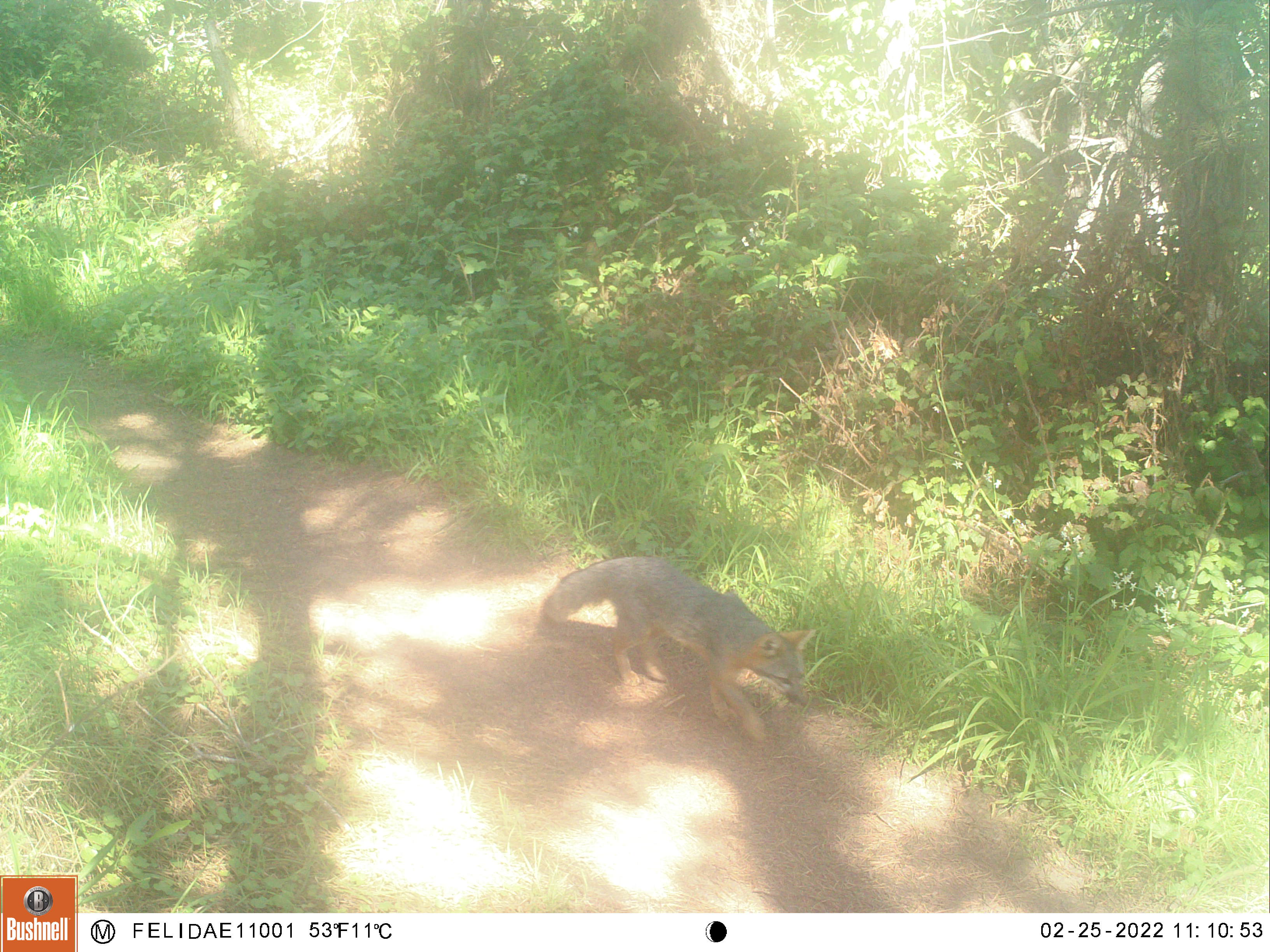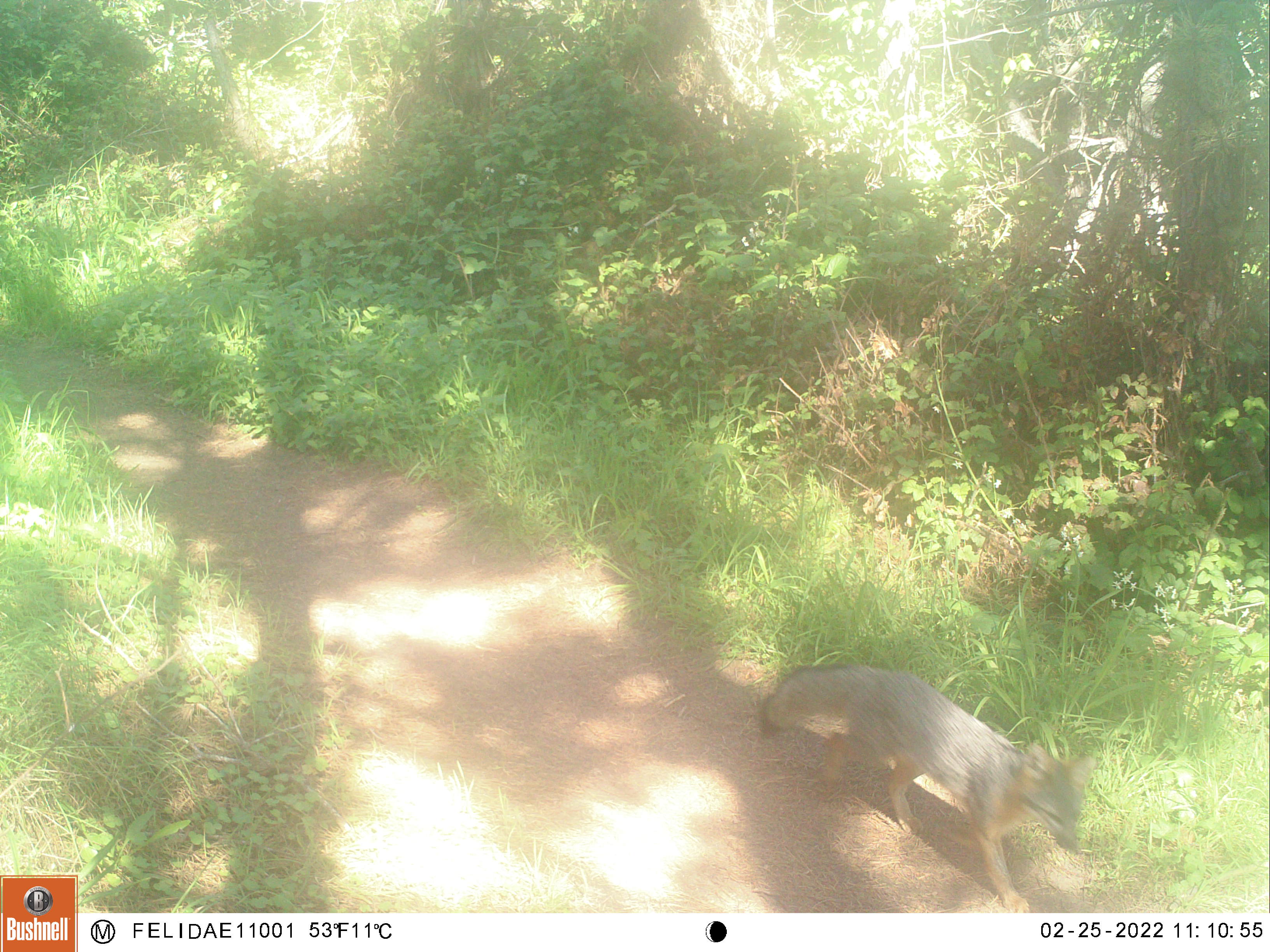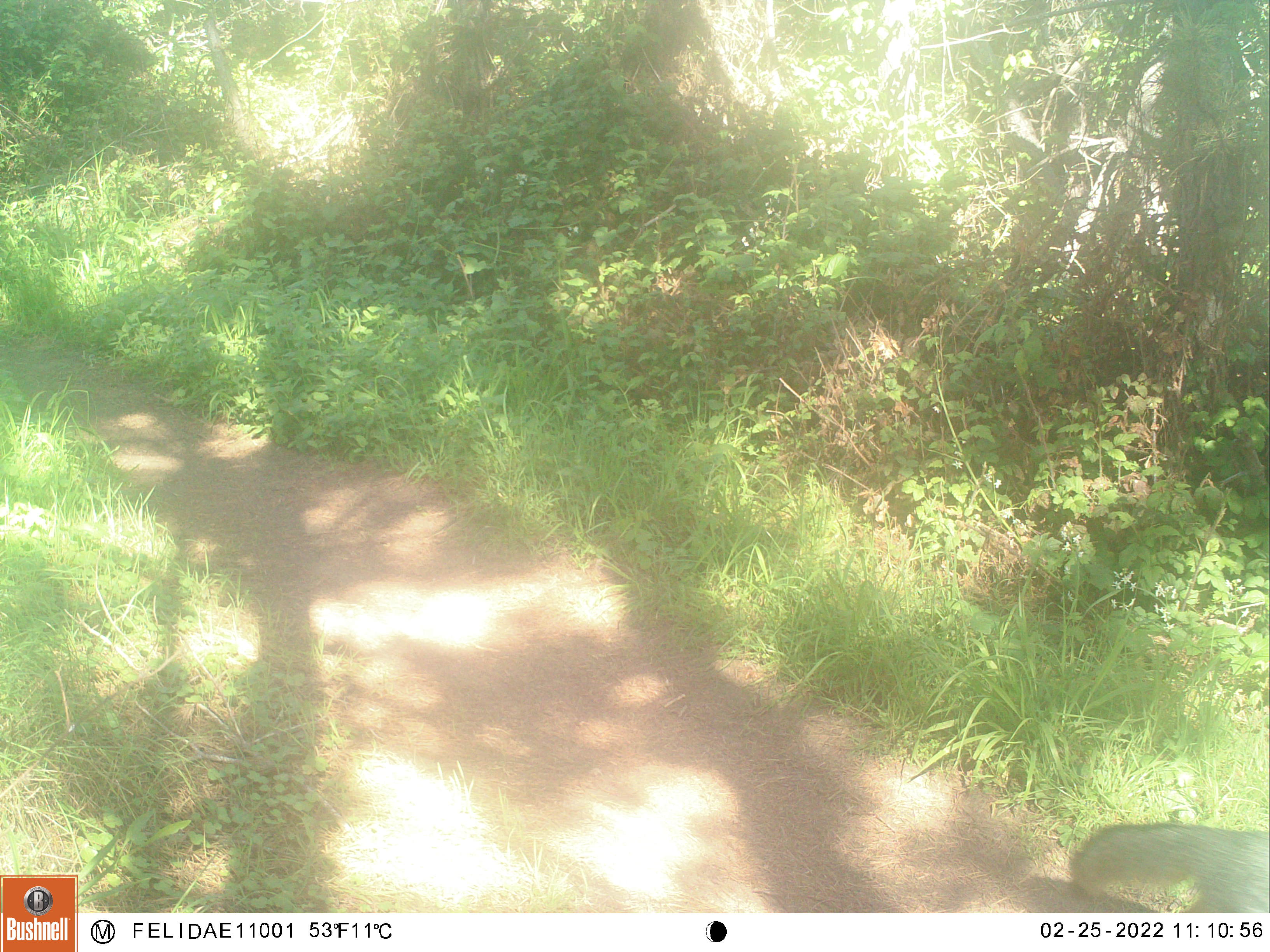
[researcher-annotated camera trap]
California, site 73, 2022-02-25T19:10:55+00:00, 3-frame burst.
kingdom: Animalia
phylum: Chordata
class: Mammalia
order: Carnivora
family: Canidae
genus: Urocyon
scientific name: Urocyon cinereoargenteus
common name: gray fox